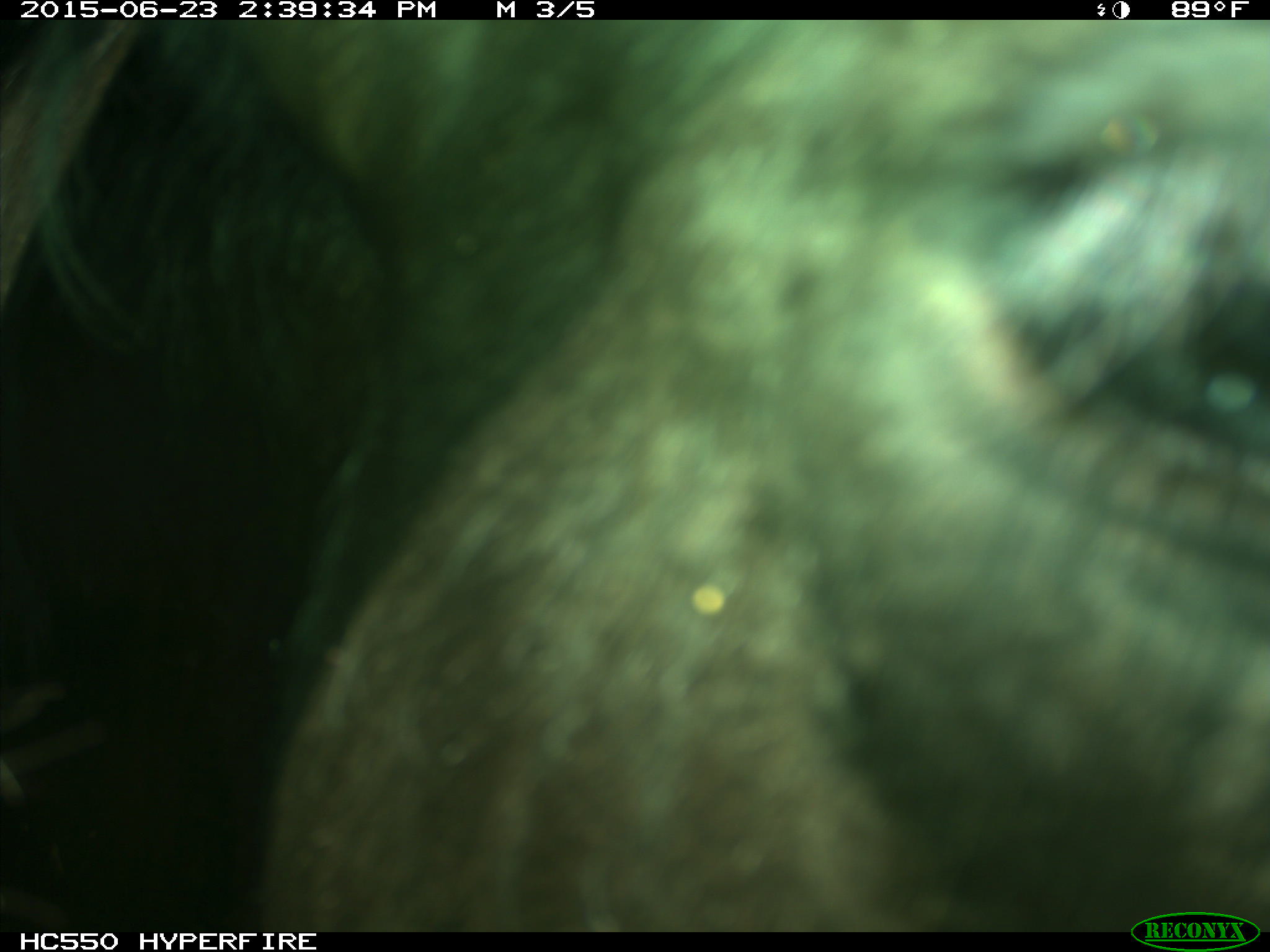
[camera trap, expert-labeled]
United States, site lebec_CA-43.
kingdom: Animalia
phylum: Chordata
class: Mammalia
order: Artiodactyla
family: Bovidae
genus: Bos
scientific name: Bos taurus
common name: domestic cow